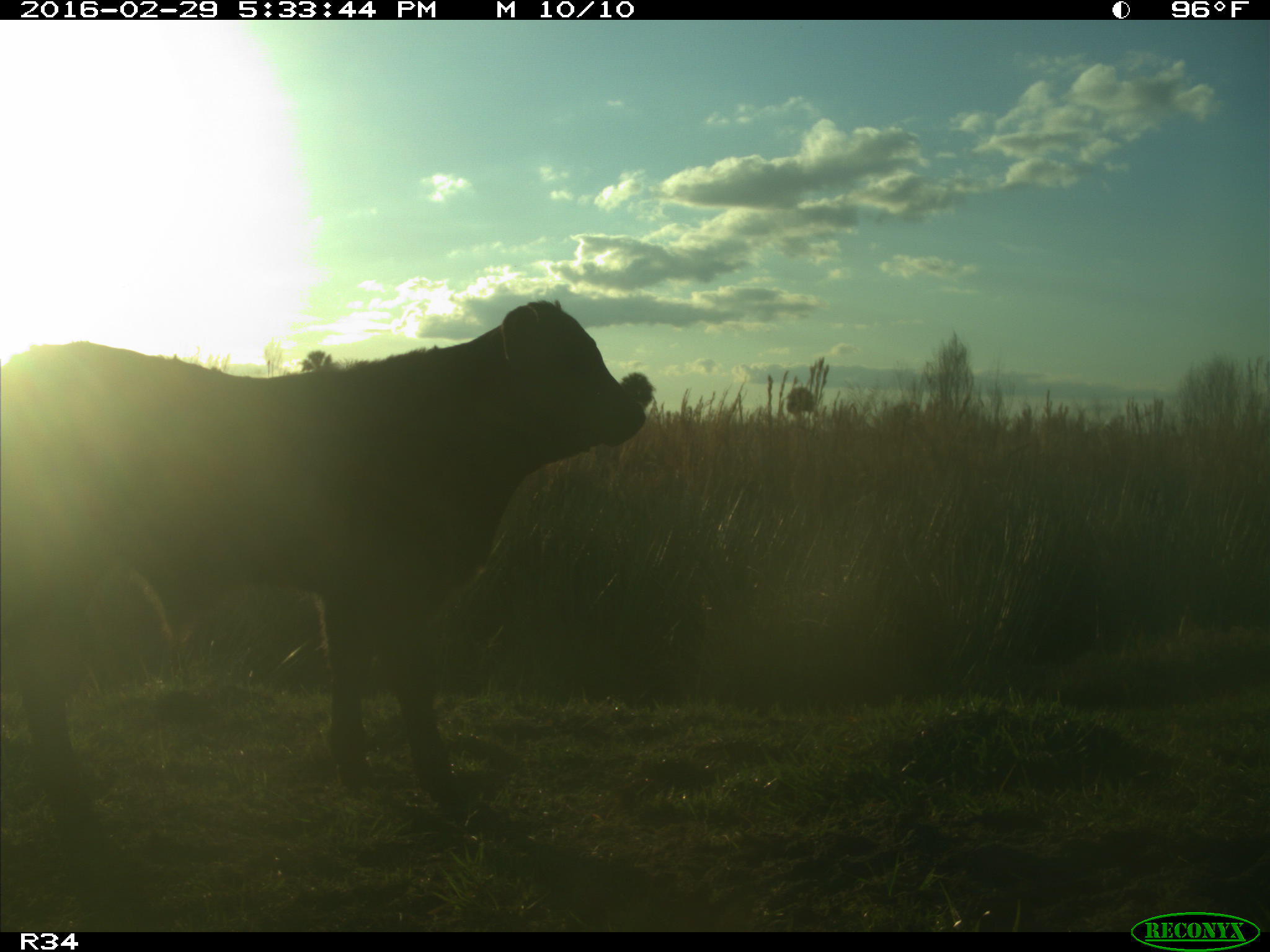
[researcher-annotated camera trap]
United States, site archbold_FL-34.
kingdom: Animalia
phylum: Chordata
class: Mammalia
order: Artiodactyla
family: Bovidae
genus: Bos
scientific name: Bos taurus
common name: domestic cow